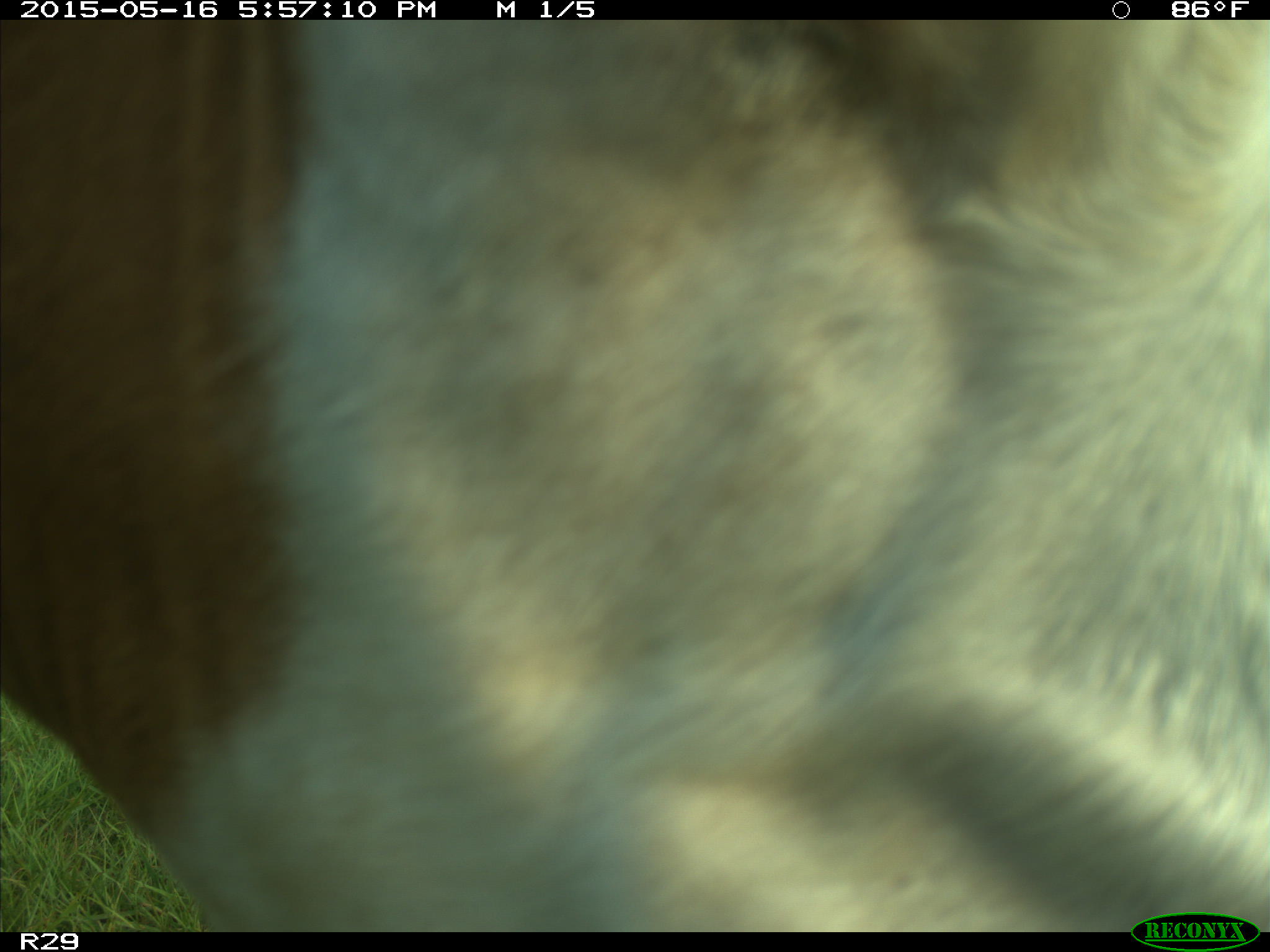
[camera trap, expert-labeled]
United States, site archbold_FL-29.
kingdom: Animalia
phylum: Chordata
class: Mammalia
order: Artiodactyla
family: Bovidae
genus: Bos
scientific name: Bos taurus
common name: domestic cow